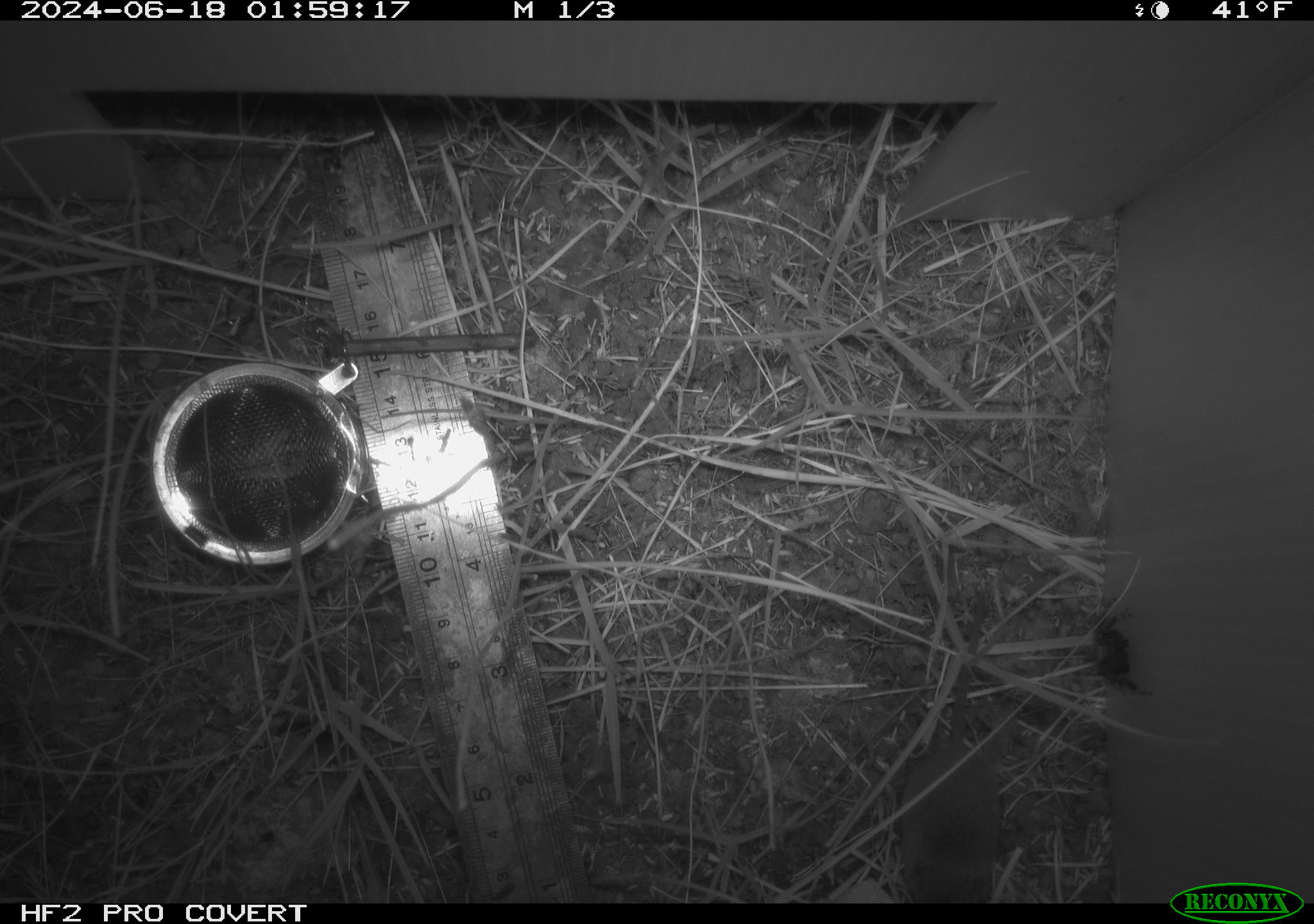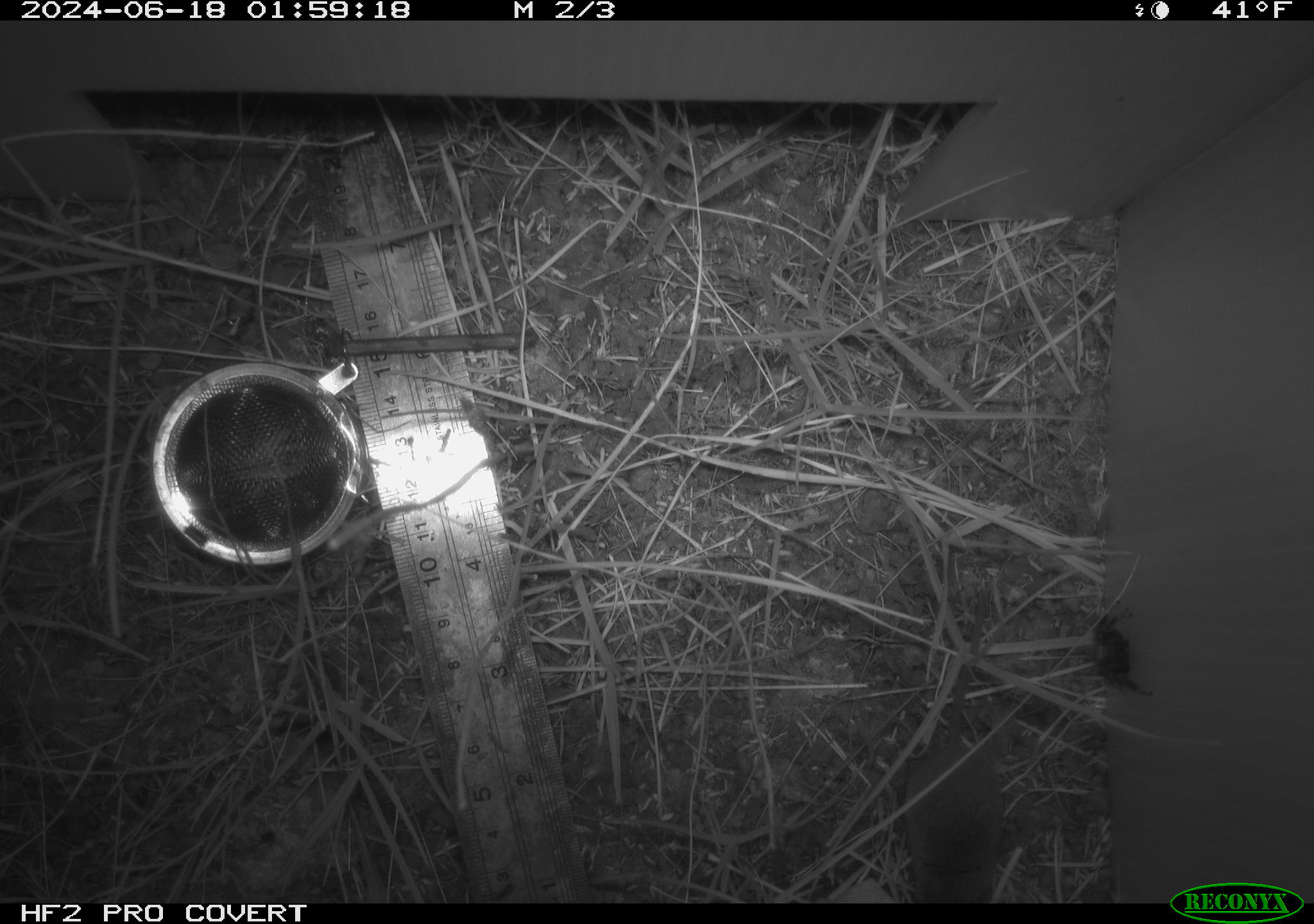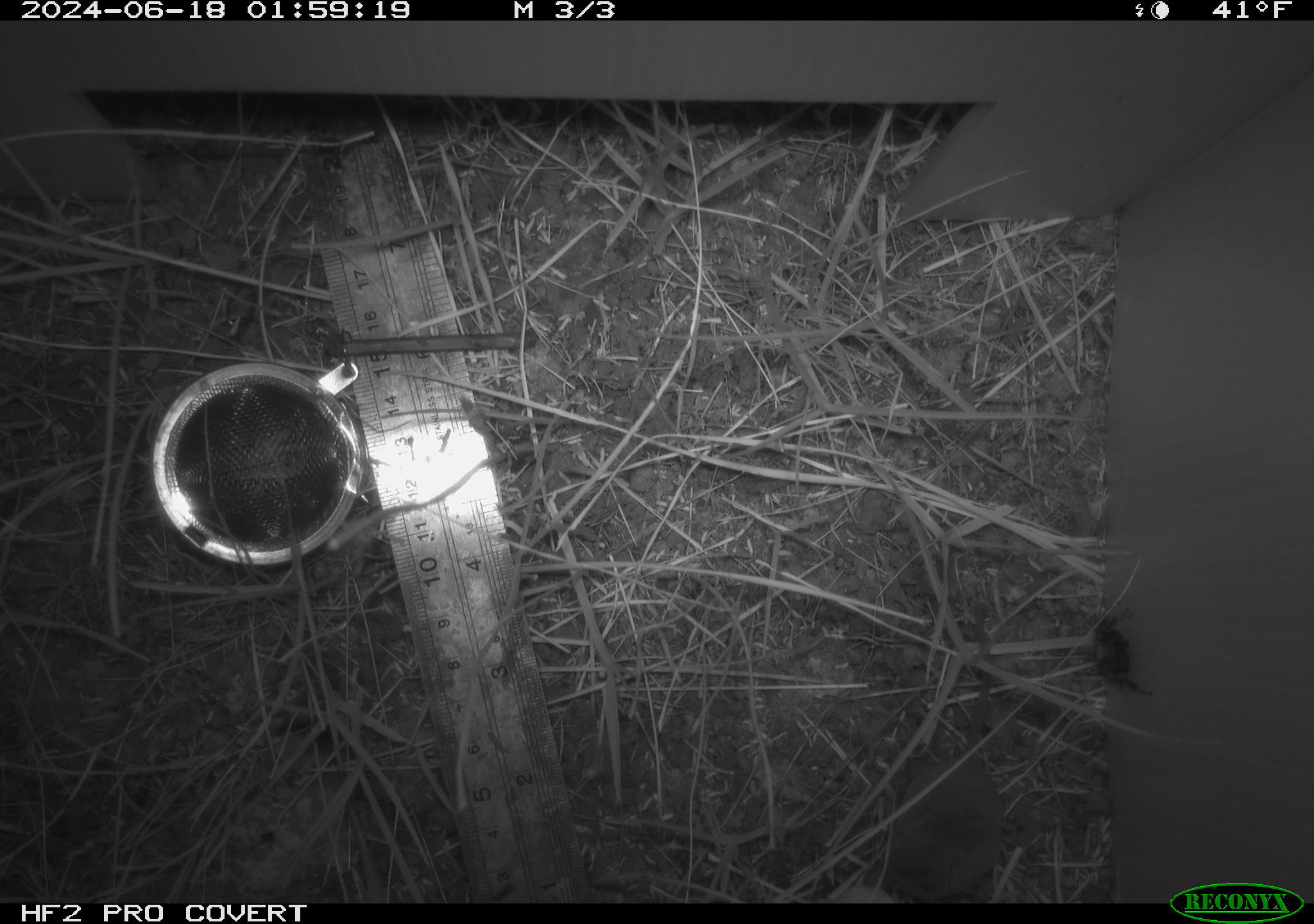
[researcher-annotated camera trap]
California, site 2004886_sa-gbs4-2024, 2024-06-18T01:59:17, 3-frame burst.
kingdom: Animalia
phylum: Chordata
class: Mammalia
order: Eulipotyphla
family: Soricidae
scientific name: Soricidae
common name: shrews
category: soricidae family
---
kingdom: Animalia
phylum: Arthropoda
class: Arachnida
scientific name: Arachnida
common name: arachnids